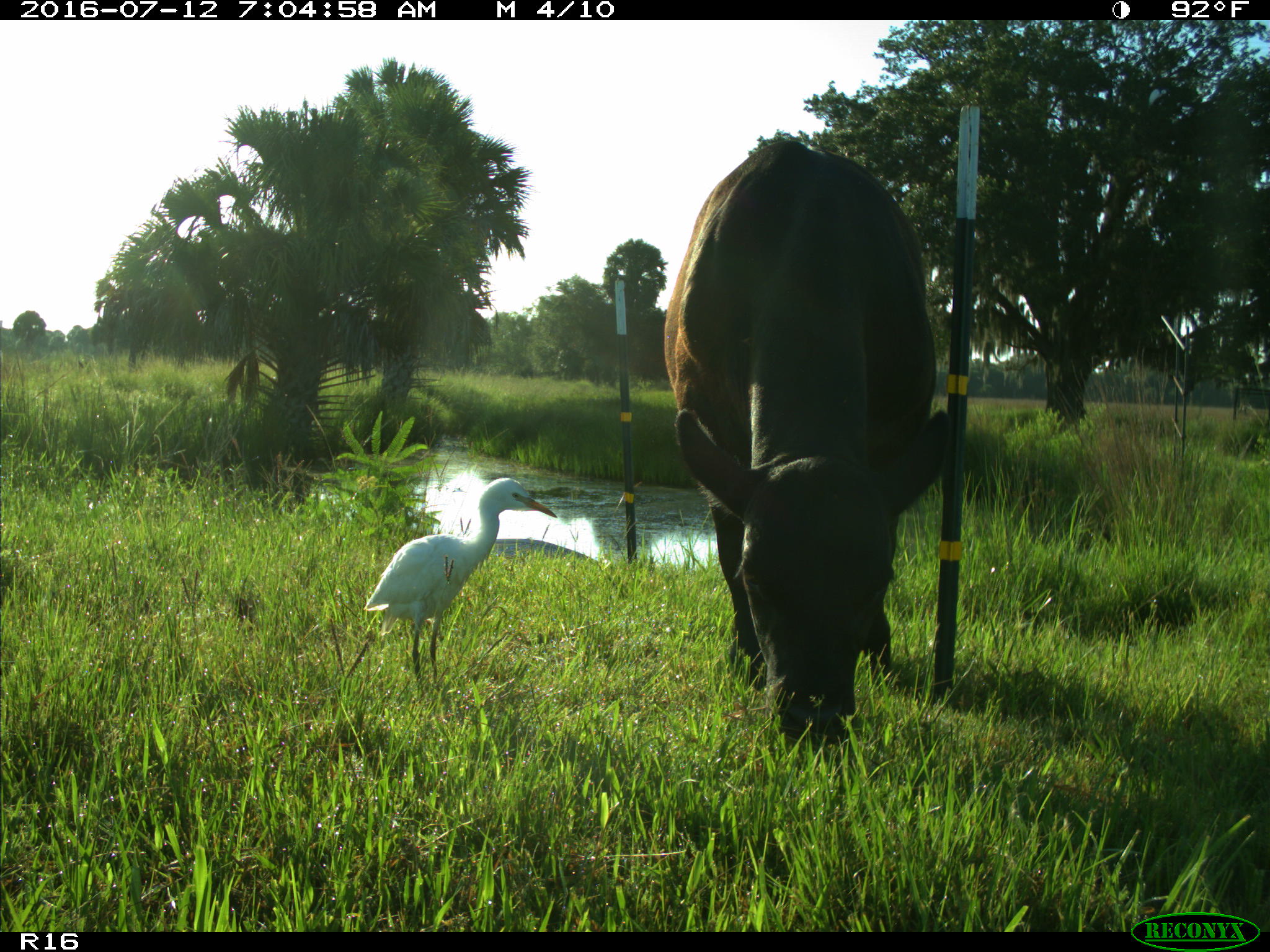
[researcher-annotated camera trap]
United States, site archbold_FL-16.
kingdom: Animalia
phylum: Chordata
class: Mammalia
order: Artiodactyla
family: Bovidae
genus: Bos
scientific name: Bos taurus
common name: domestic cow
Bos taurus (domestic cow).